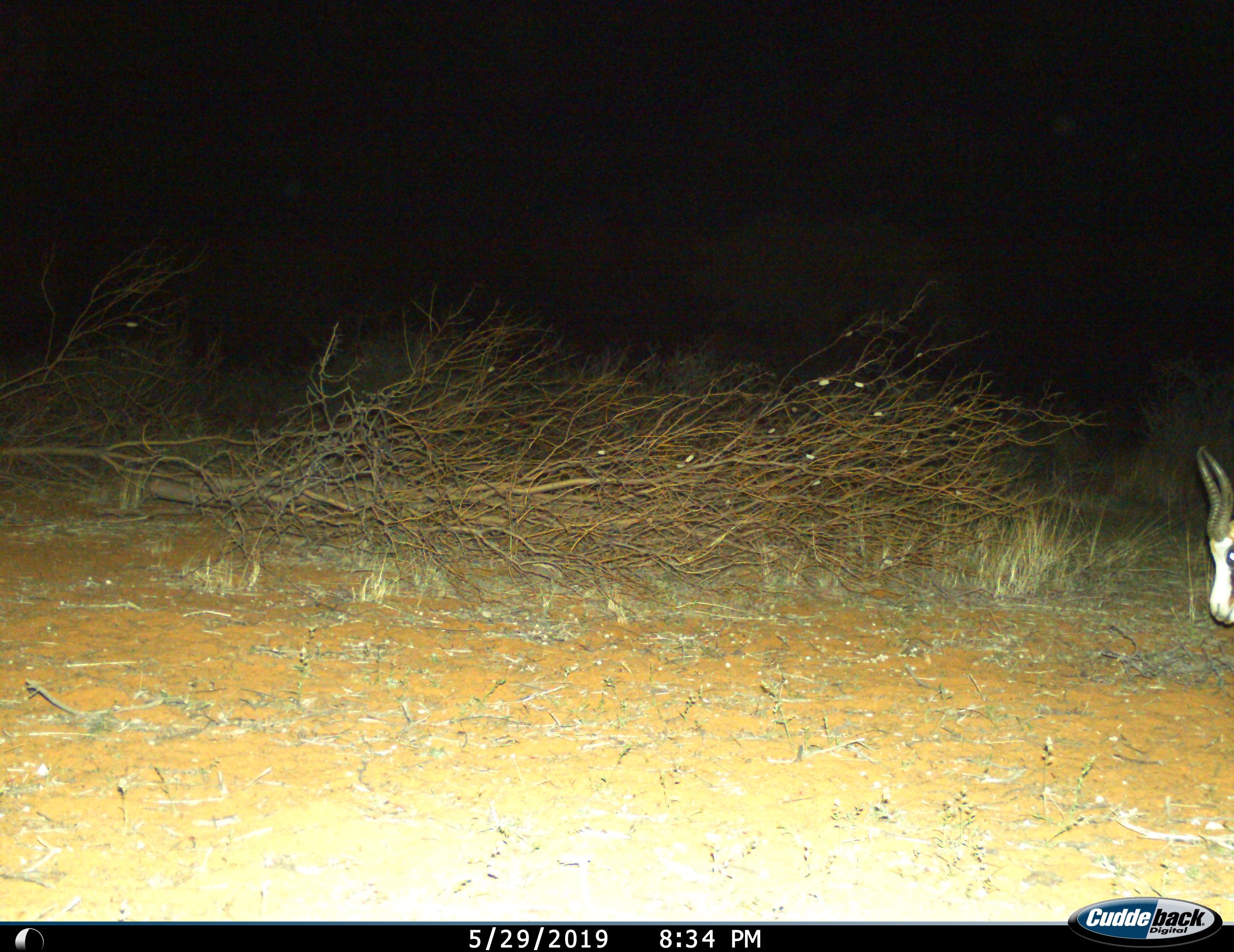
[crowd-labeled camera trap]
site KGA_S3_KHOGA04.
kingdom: Animalia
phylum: Chordata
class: Mammalia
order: Artiodactyla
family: Bovidae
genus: Antidorcas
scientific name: Antidorcas marsupialis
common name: springbok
Springbok (Antidorcas marsupialis), count 1. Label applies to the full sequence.